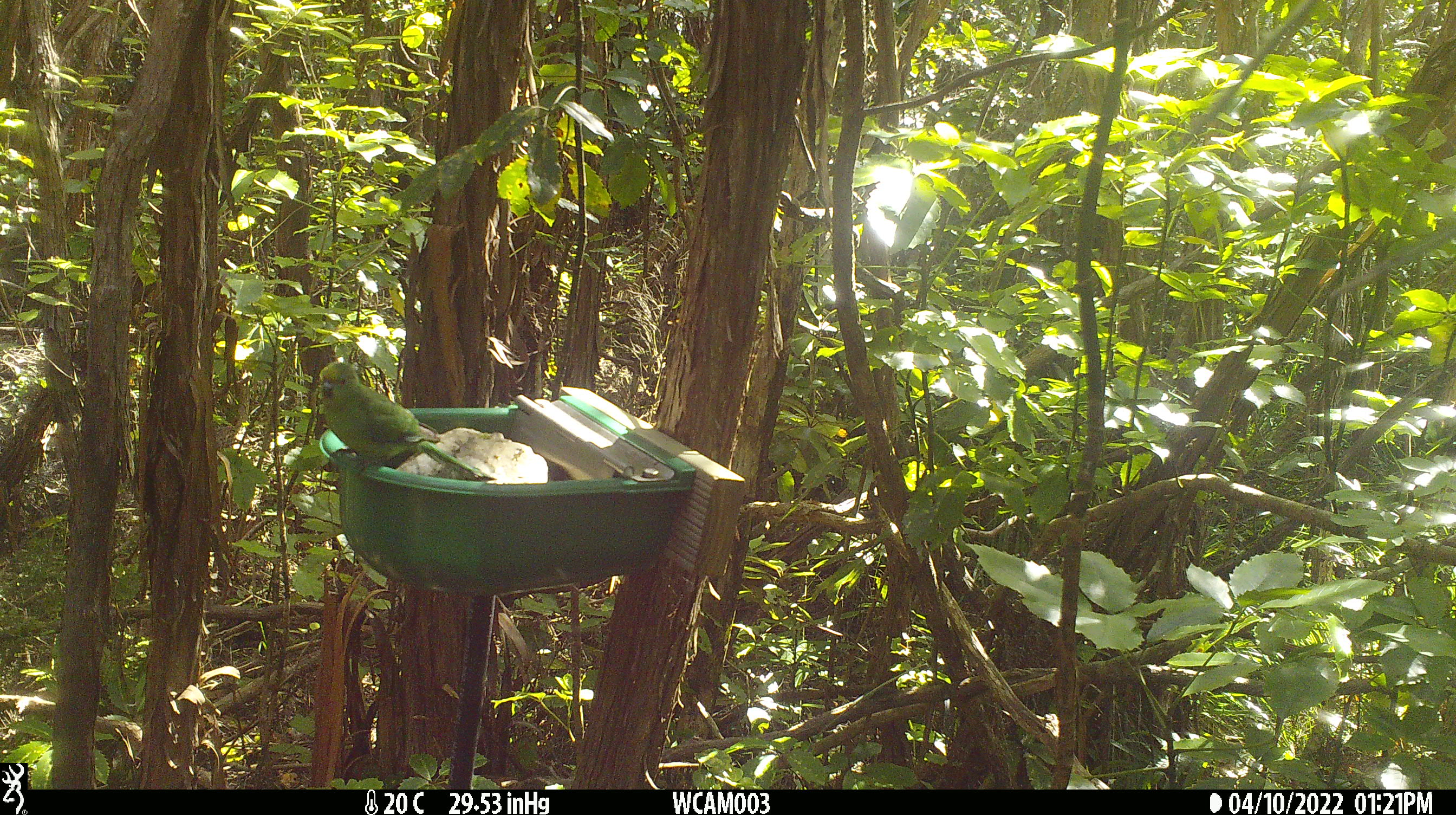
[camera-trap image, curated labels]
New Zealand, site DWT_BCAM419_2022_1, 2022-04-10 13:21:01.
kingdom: Animalia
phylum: Chordata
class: Aves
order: Psittaciformes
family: Psittaculidae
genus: Cyanoramphus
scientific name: Cyanoramphus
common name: parakeet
Parakeet (Cyanoramphus).